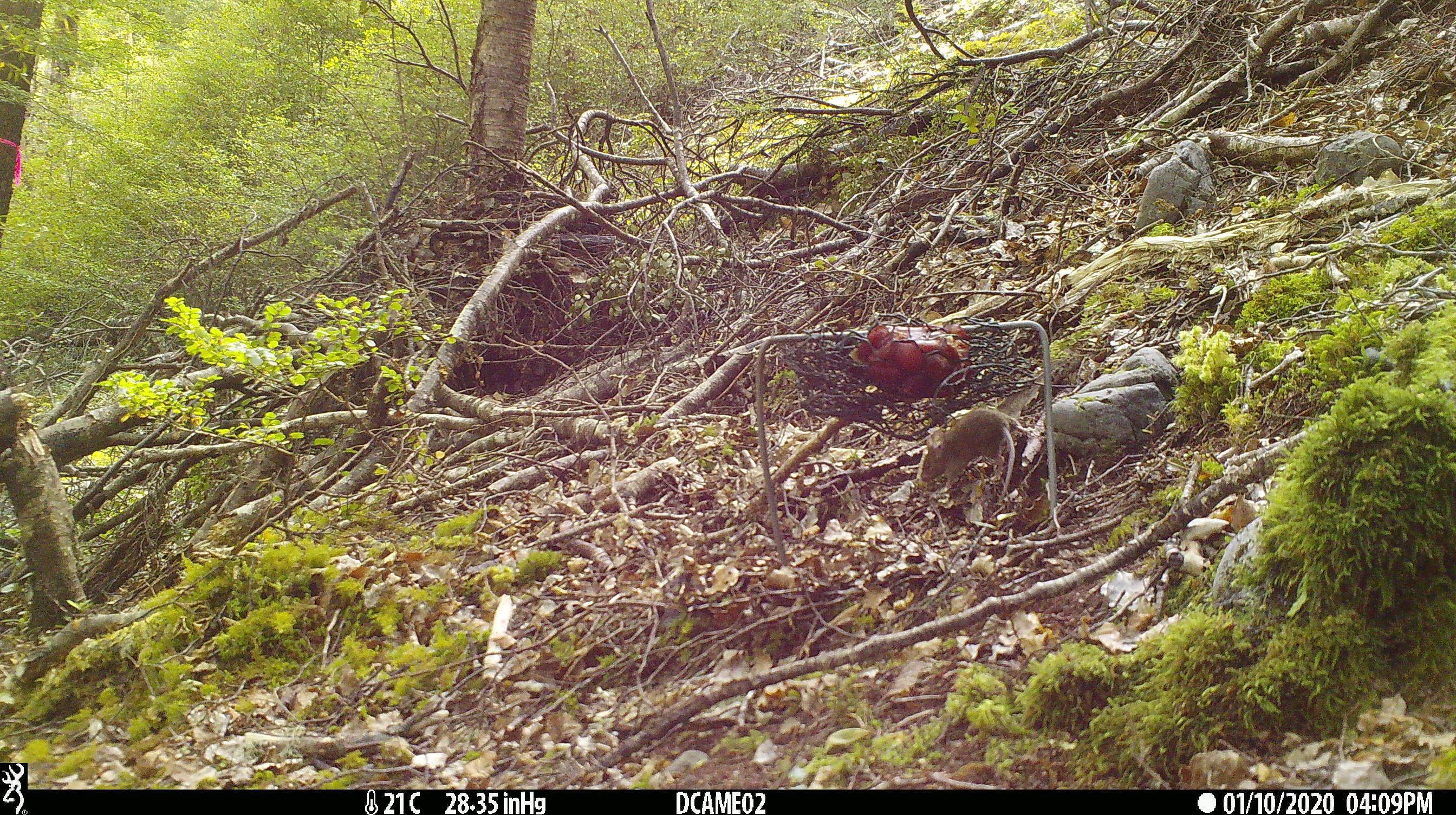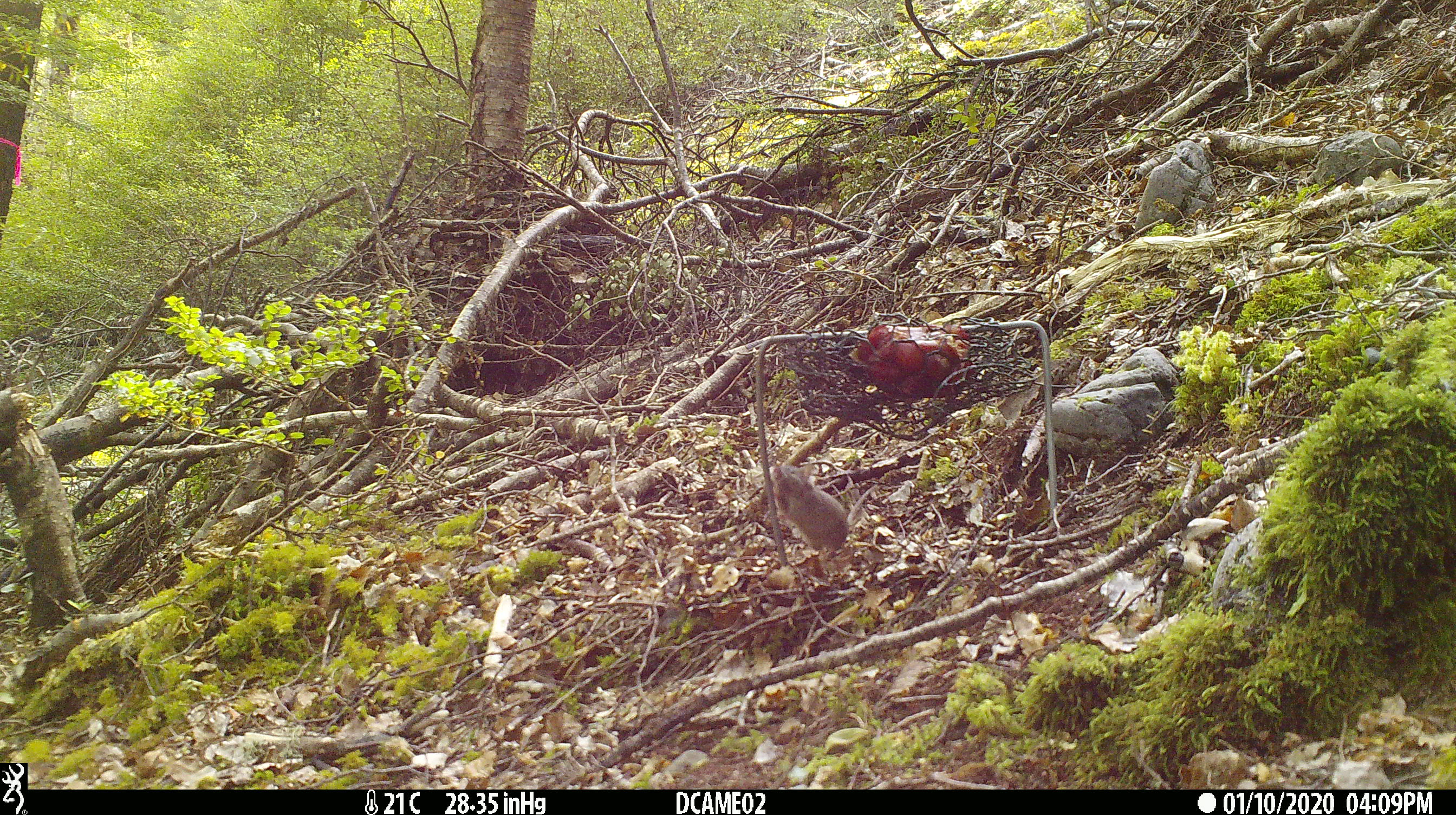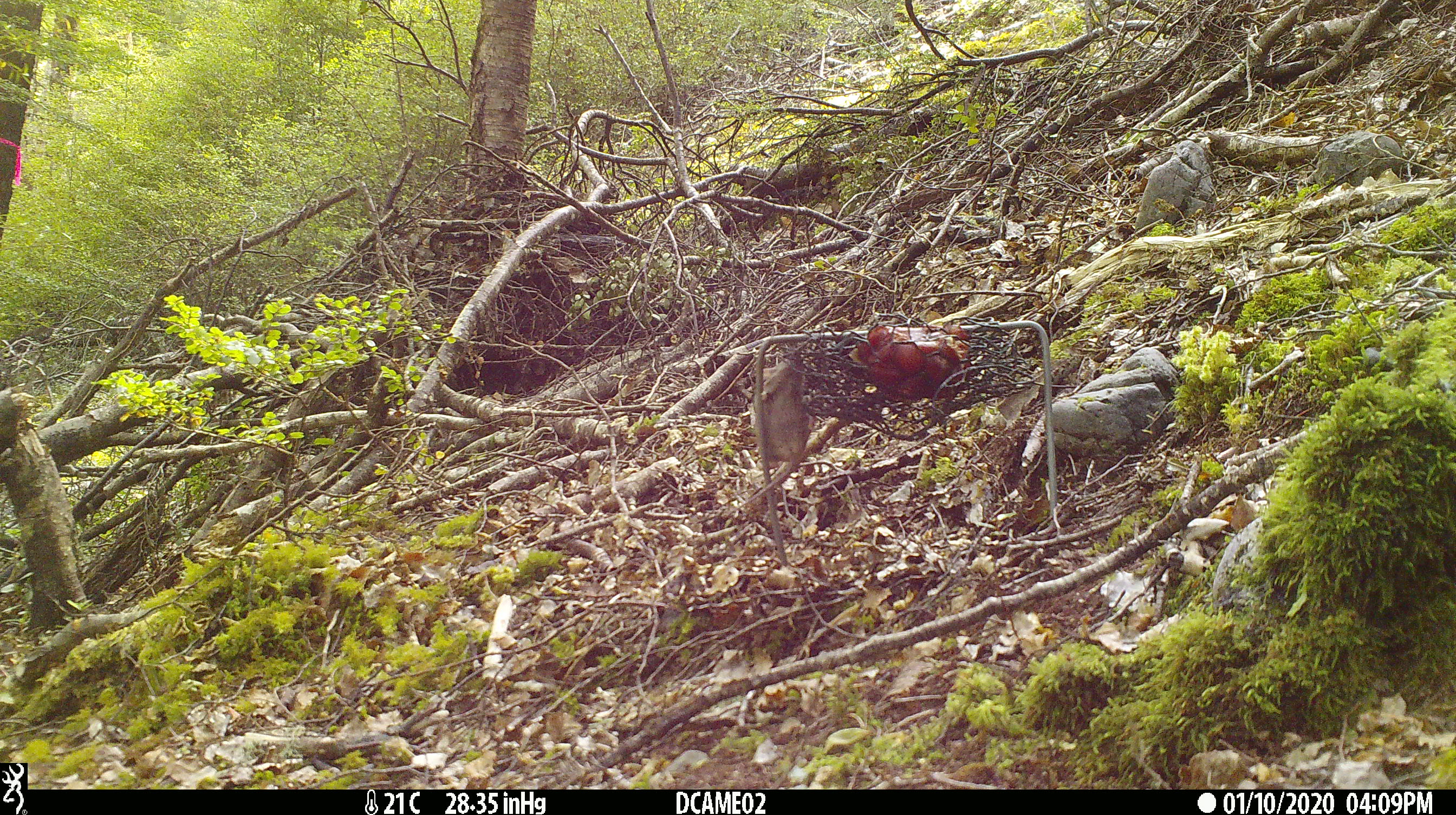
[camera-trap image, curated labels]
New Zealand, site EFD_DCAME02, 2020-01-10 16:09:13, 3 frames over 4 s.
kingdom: Animalia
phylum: Chordata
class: Mammalia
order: Rodentia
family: Muridae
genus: Mus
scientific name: Mus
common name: mouse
Mouse (Mus).